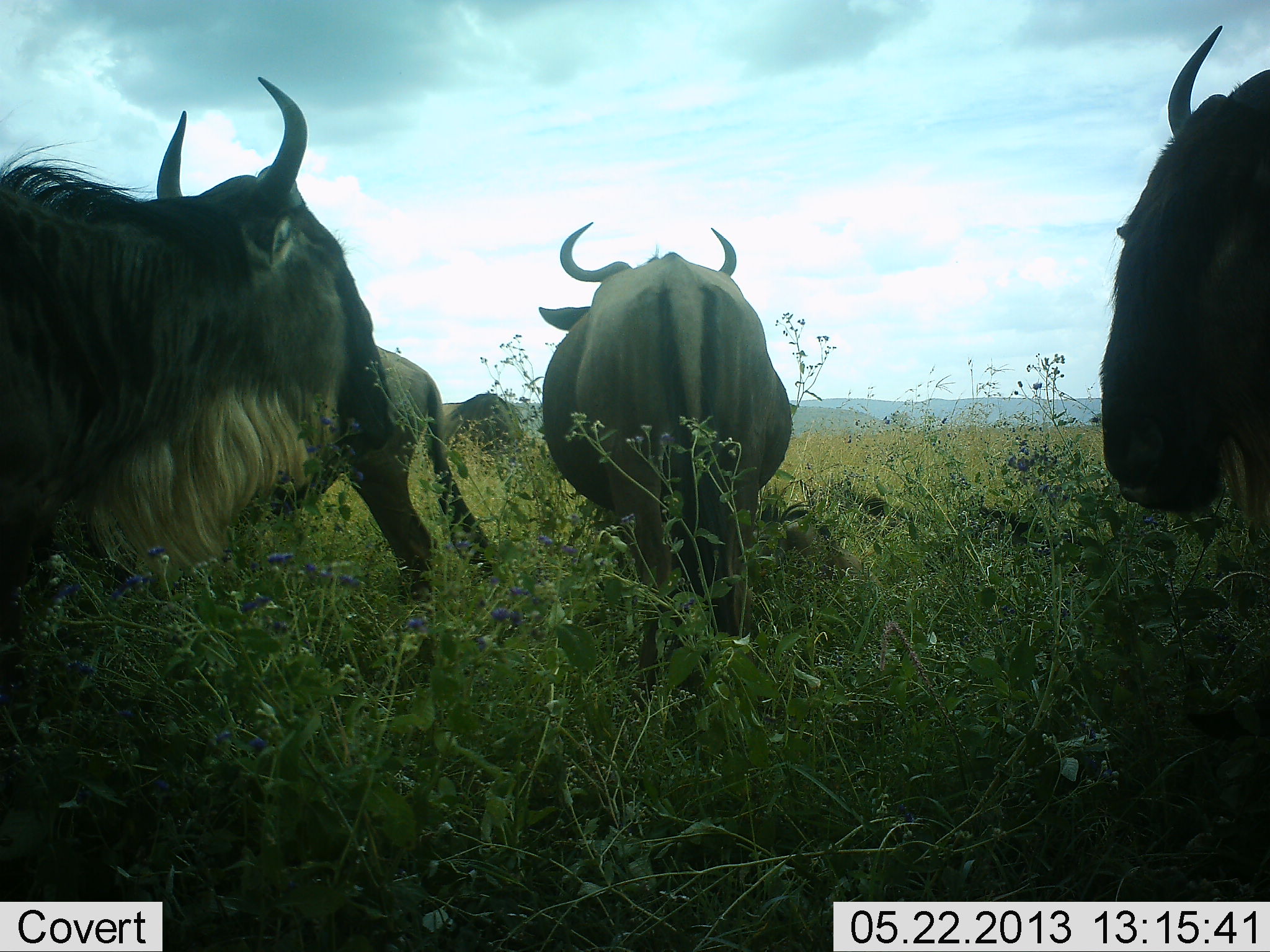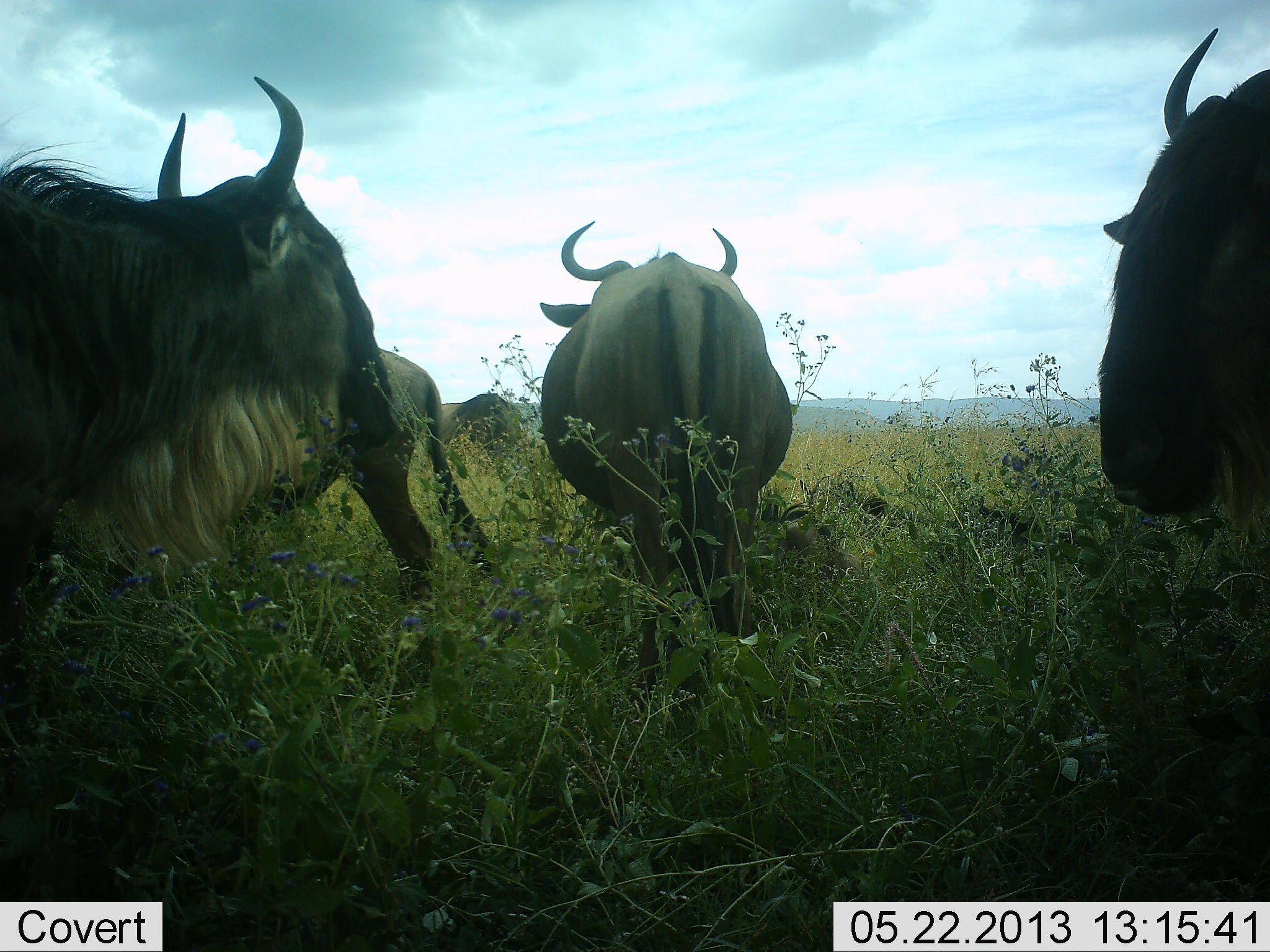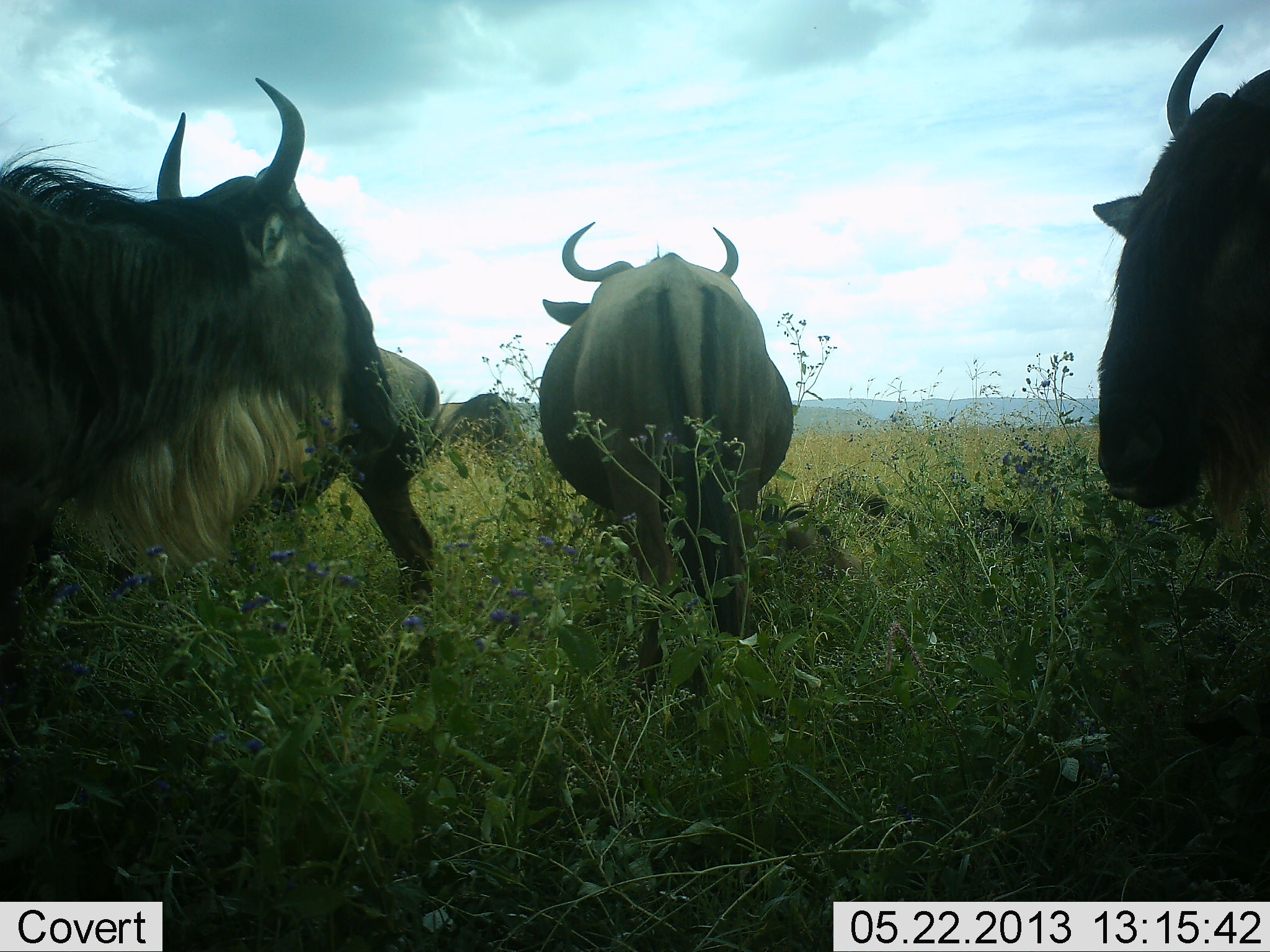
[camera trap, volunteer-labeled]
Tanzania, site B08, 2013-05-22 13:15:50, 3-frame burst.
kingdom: Animalia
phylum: Chordata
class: Mammalia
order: Artiodactyla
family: Bovidae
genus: Connochaetes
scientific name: Connochaetes taurinus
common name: blue wildebeest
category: wildebeest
Wildebeest (blue wildebeest) (Connochaetes taurinus), count 5. Behavior (volunteer vote fractions): standing 80%, resting 0%, moving 10%, interacting 0%. Young present (vote fraction): 0%. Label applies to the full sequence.